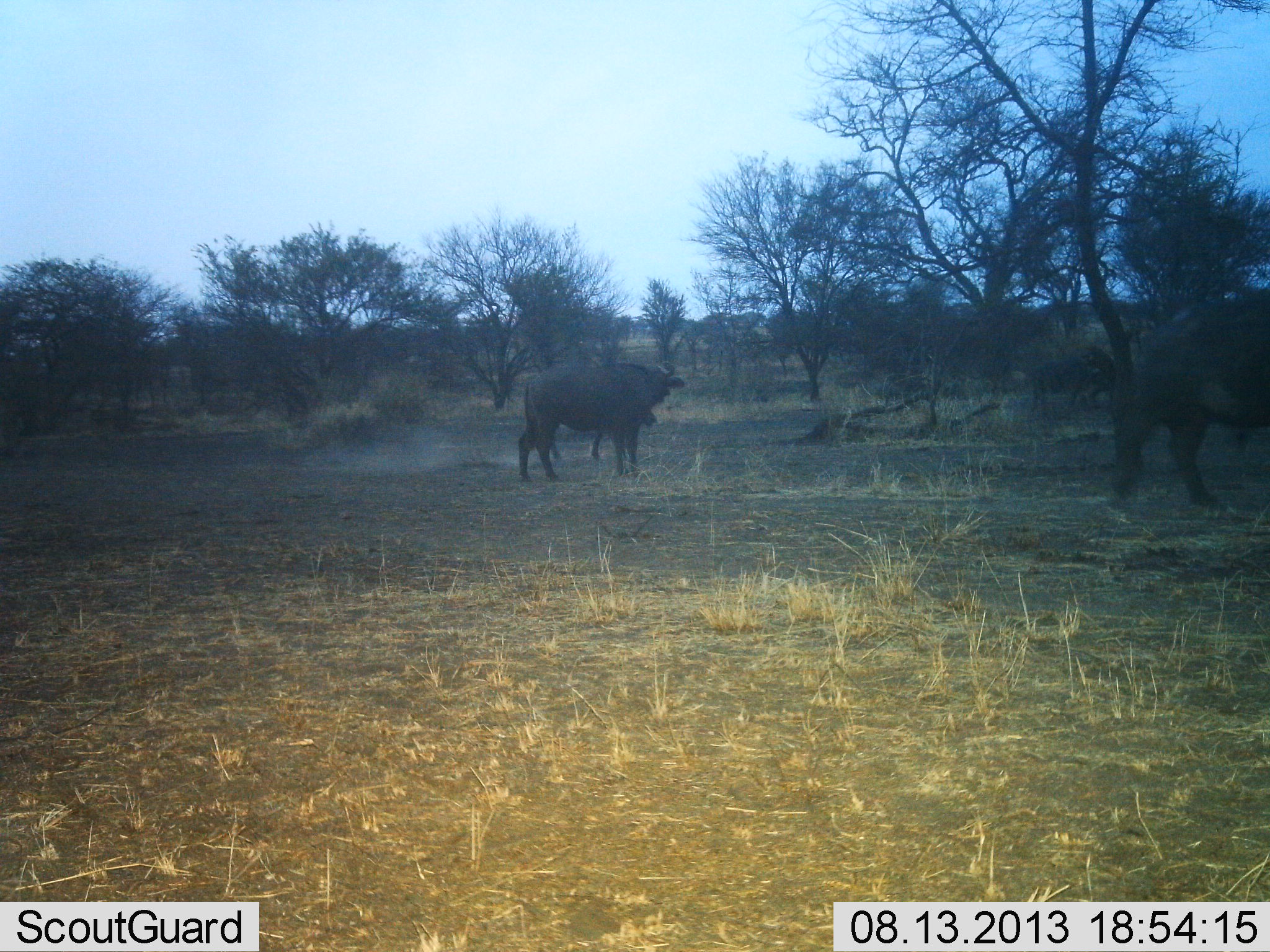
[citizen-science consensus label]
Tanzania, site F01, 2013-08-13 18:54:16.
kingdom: Animalia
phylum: Chordata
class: Mammalia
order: Artiodactyla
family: Bovidae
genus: Syncerus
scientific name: Syncerus caffer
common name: cape buffalo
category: buffalo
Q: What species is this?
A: Buffalo (cape buffalo) (Syncerus caffer).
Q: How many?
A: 3.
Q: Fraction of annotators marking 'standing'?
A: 88%.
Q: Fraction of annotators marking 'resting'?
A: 0%.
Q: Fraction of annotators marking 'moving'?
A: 48%.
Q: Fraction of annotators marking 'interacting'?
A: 4%.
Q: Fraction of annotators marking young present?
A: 40%.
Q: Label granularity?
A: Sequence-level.